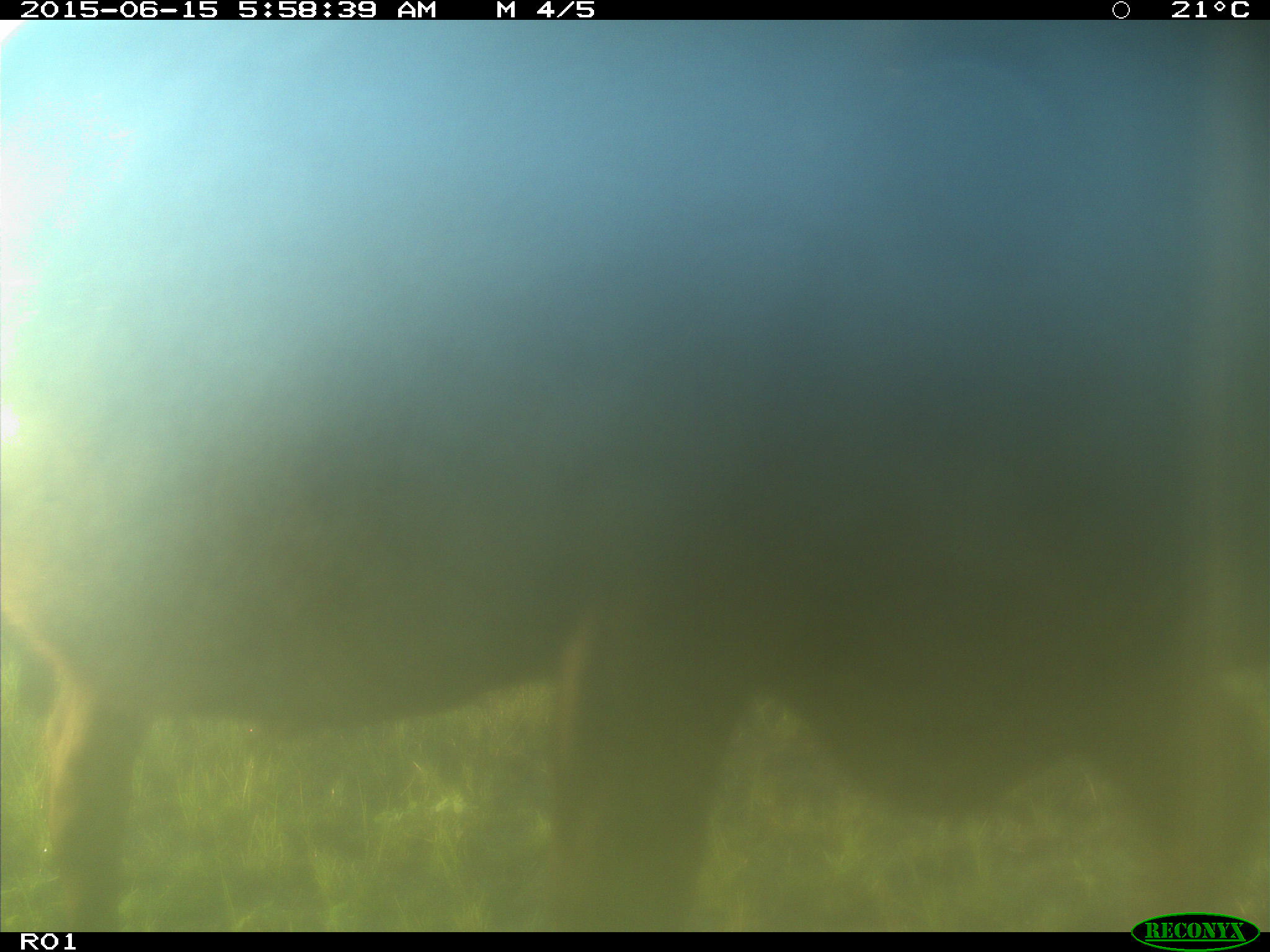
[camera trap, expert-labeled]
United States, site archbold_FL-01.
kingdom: Animalia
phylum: Chordata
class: Mammalia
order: Artiodactyla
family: Bovidae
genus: Bos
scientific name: Bos taurus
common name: domestic cow